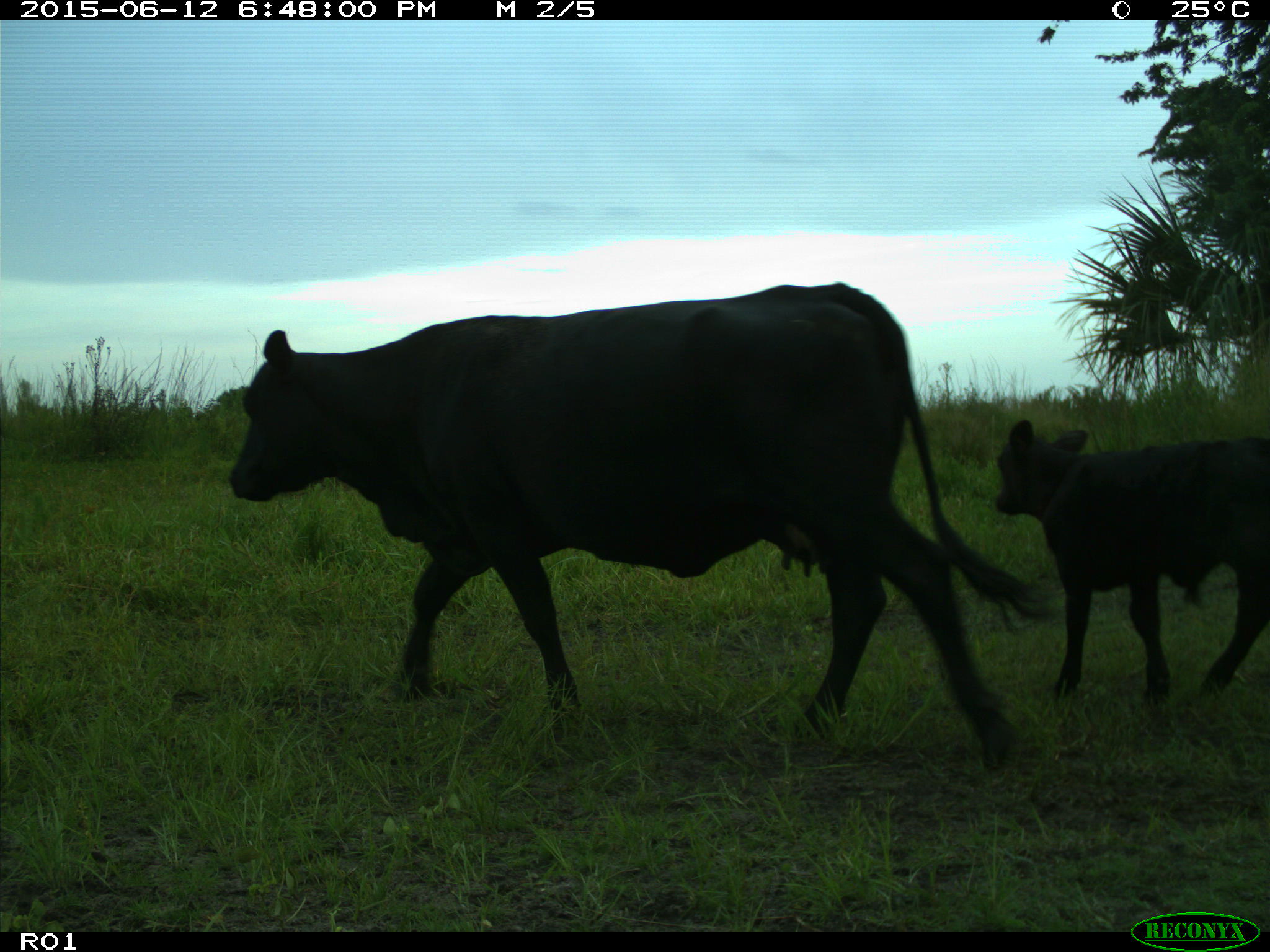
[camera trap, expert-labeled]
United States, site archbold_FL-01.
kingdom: Animalia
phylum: Chordata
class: Mammalia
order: Artiodactyla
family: Bovidae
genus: Bos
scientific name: Bos taurus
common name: domestic cow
Bos taurus (domestic cow).